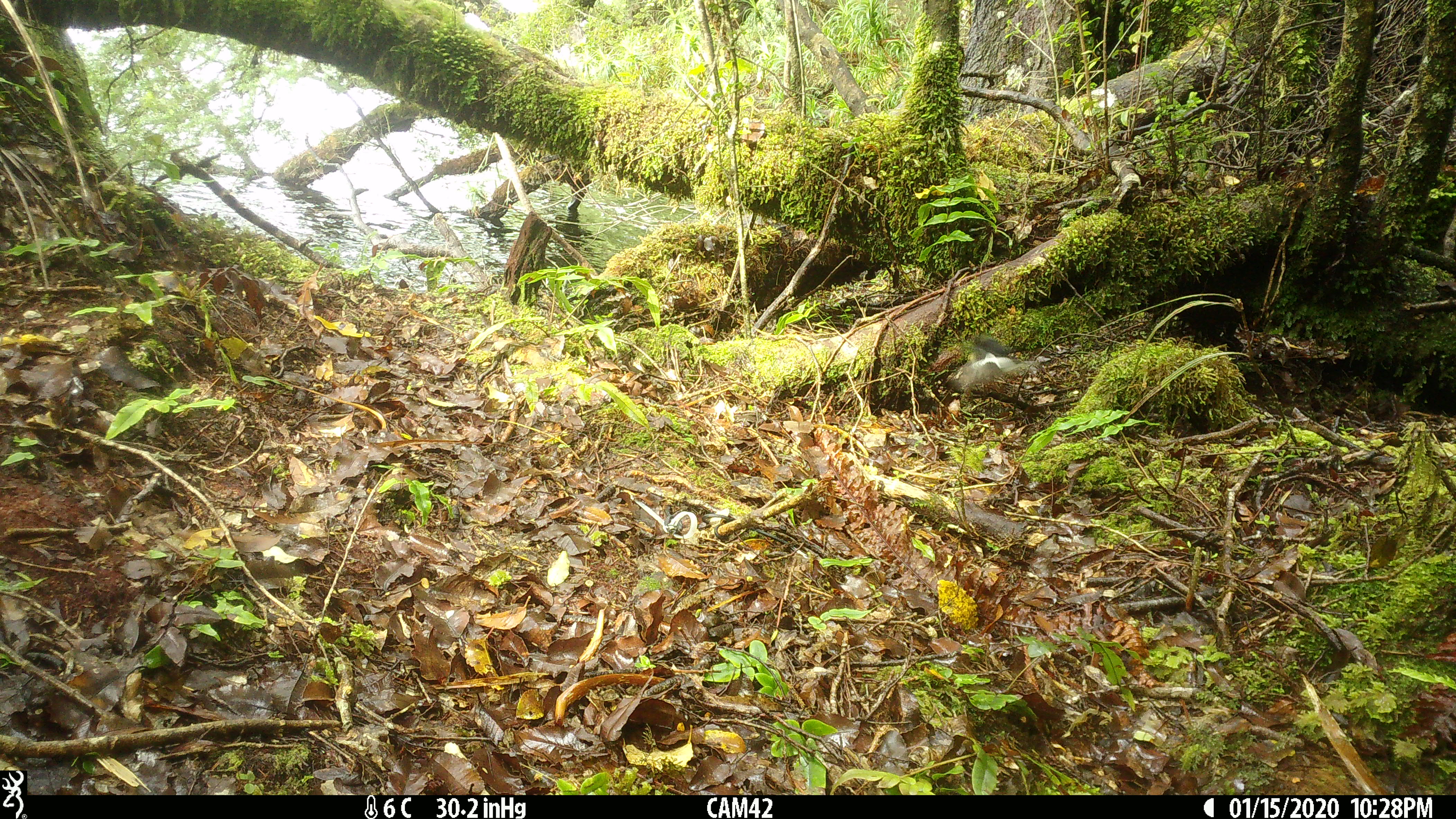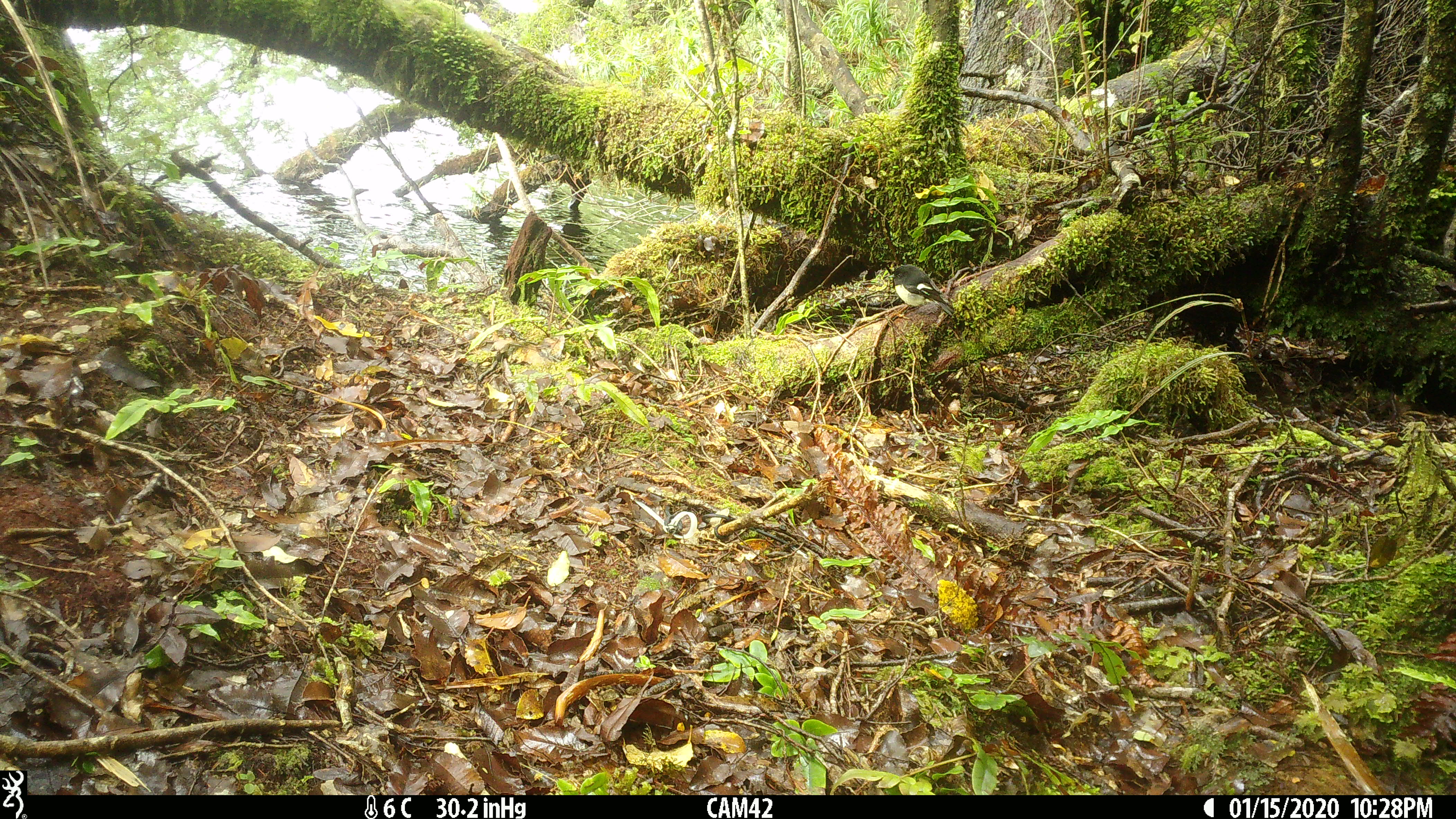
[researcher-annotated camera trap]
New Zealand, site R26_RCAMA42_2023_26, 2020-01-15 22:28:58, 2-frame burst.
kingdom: Animalia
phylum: Chordata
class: Aves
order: Passeriformes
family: Petroicidae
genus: Petroica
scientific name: Petroica macrocephala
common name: tomtit